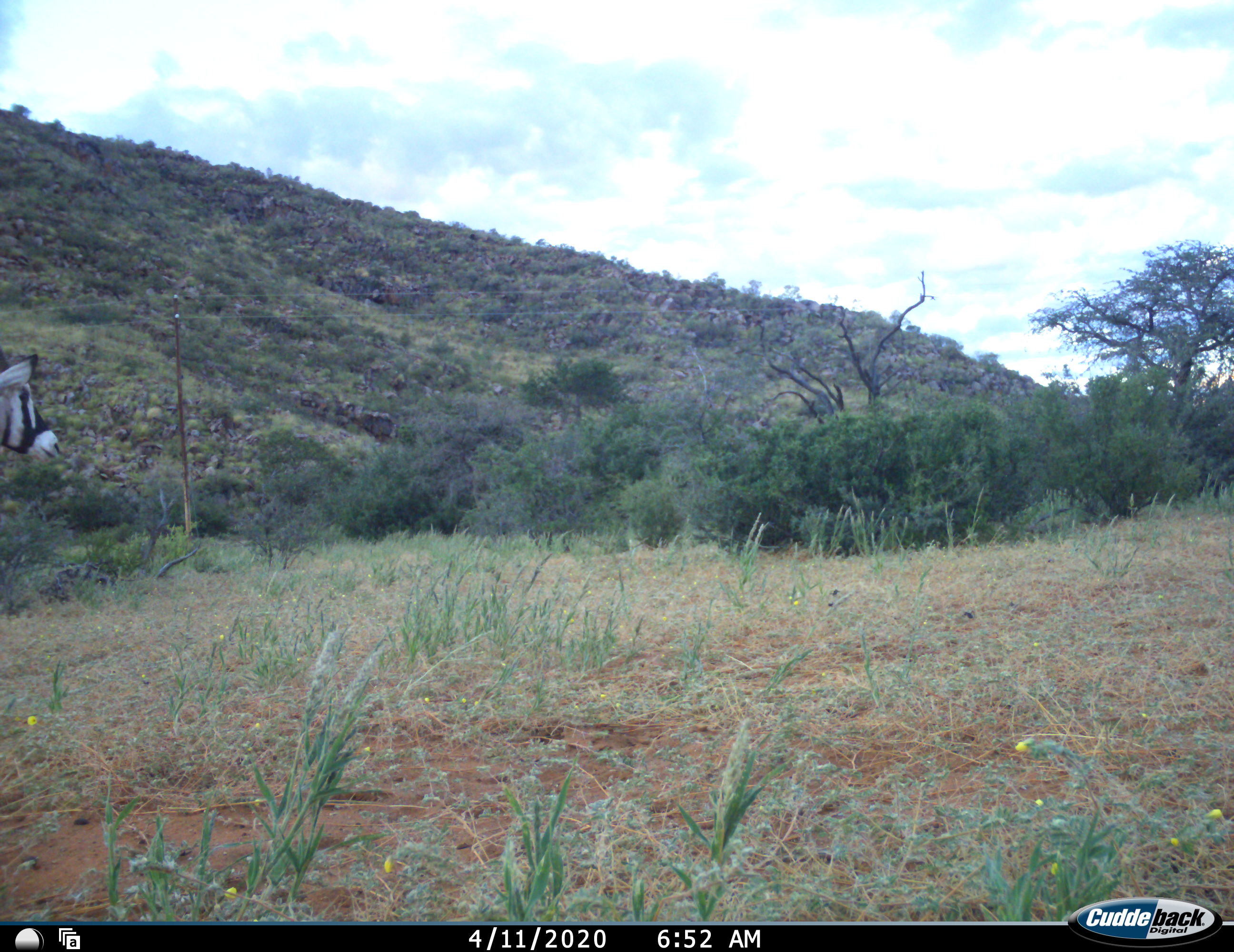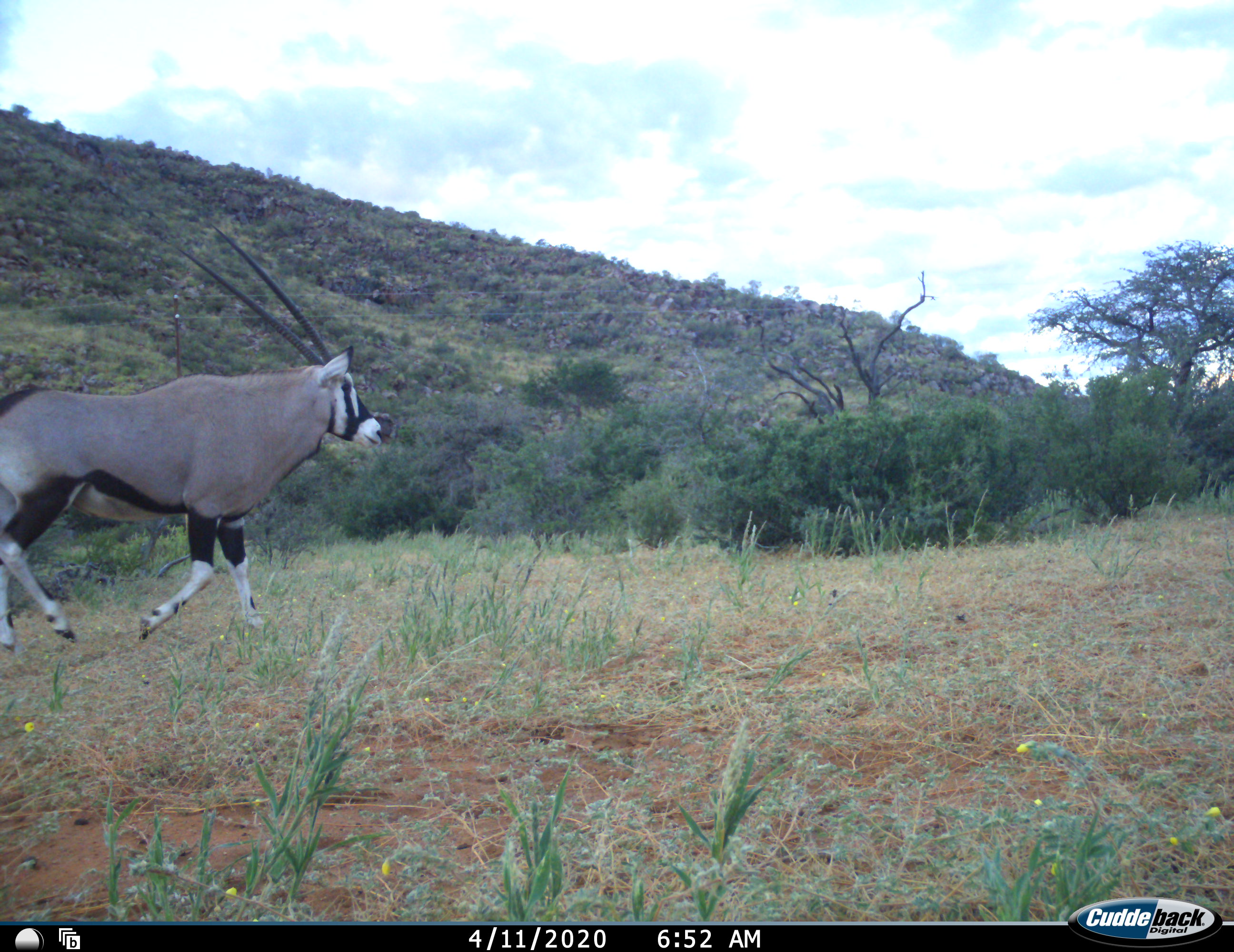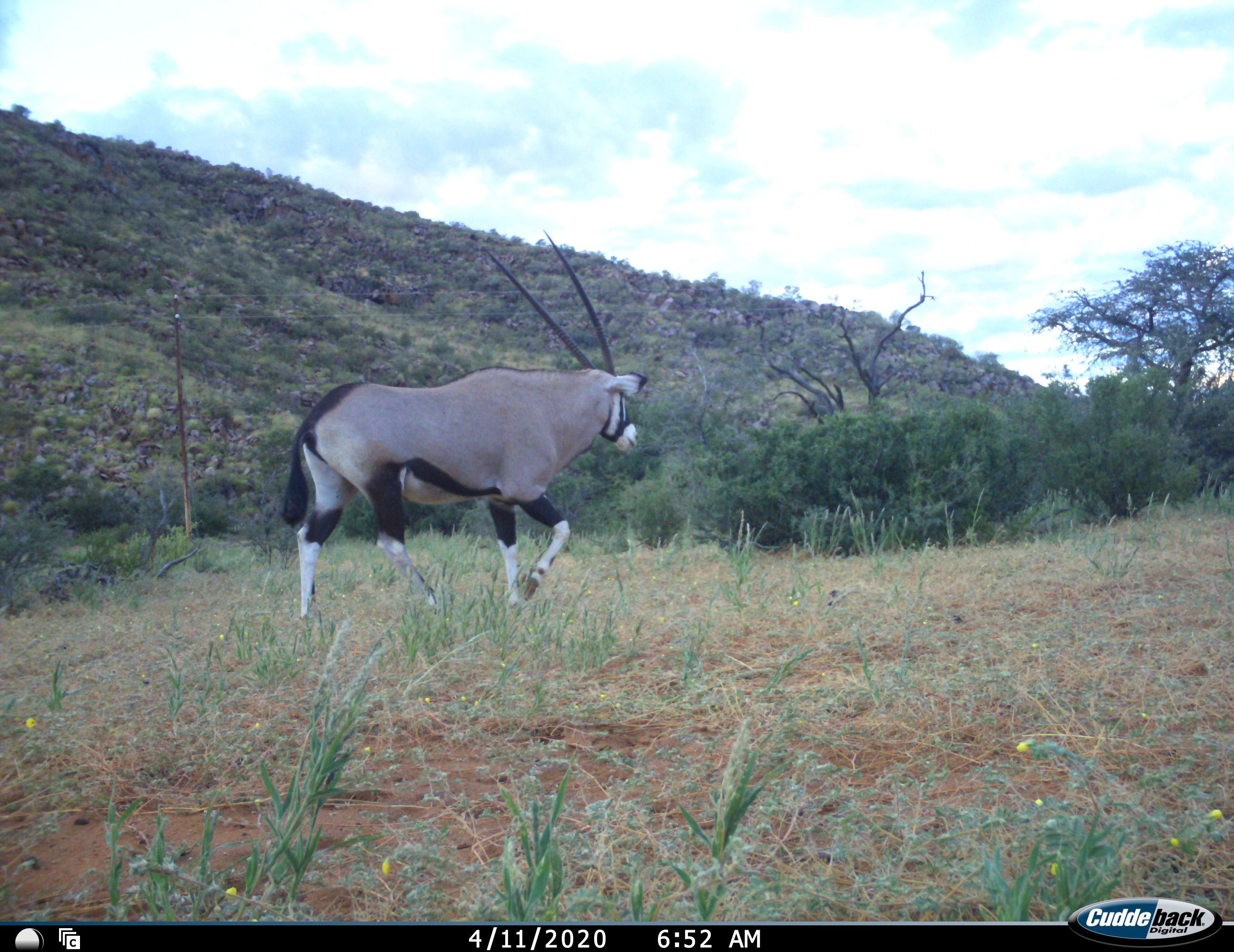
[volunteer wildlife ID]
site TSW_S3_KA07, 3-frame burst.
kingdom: Animalia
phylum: Chordata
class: Mammalia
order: Artiodactyla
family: Bovidae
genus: Oryx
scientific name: Oryx gazella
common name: gemsbok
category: oryx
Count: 1.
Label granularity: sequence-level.